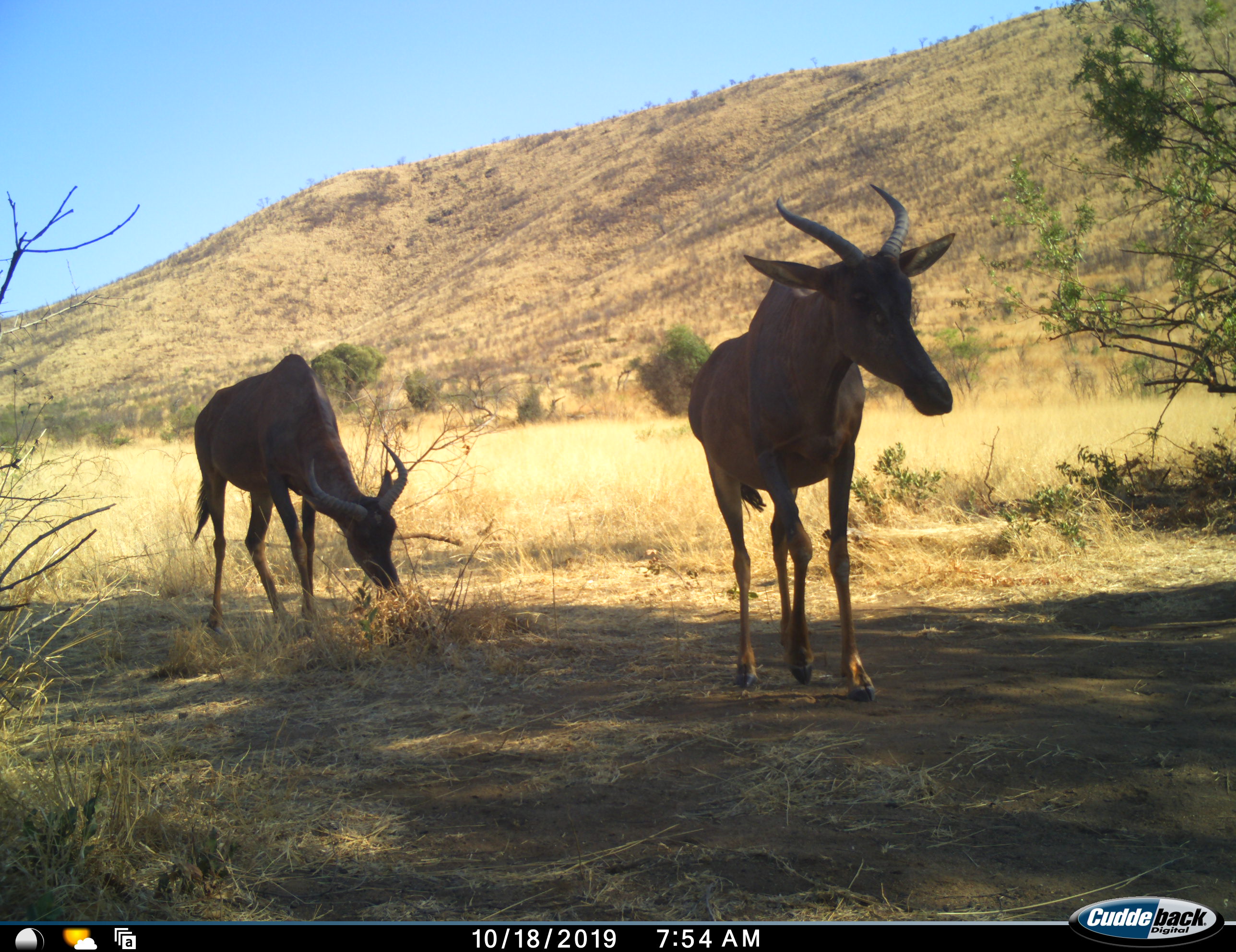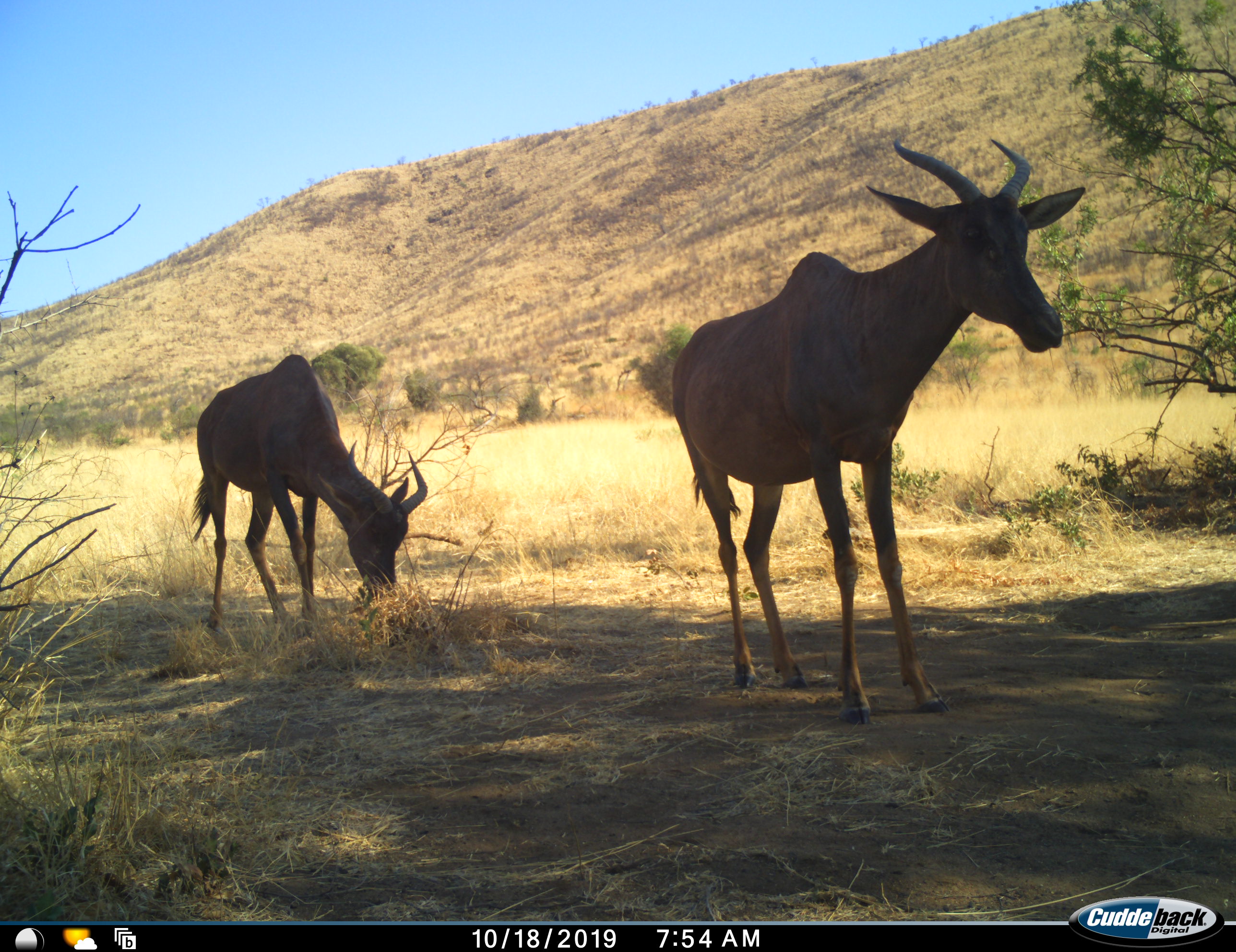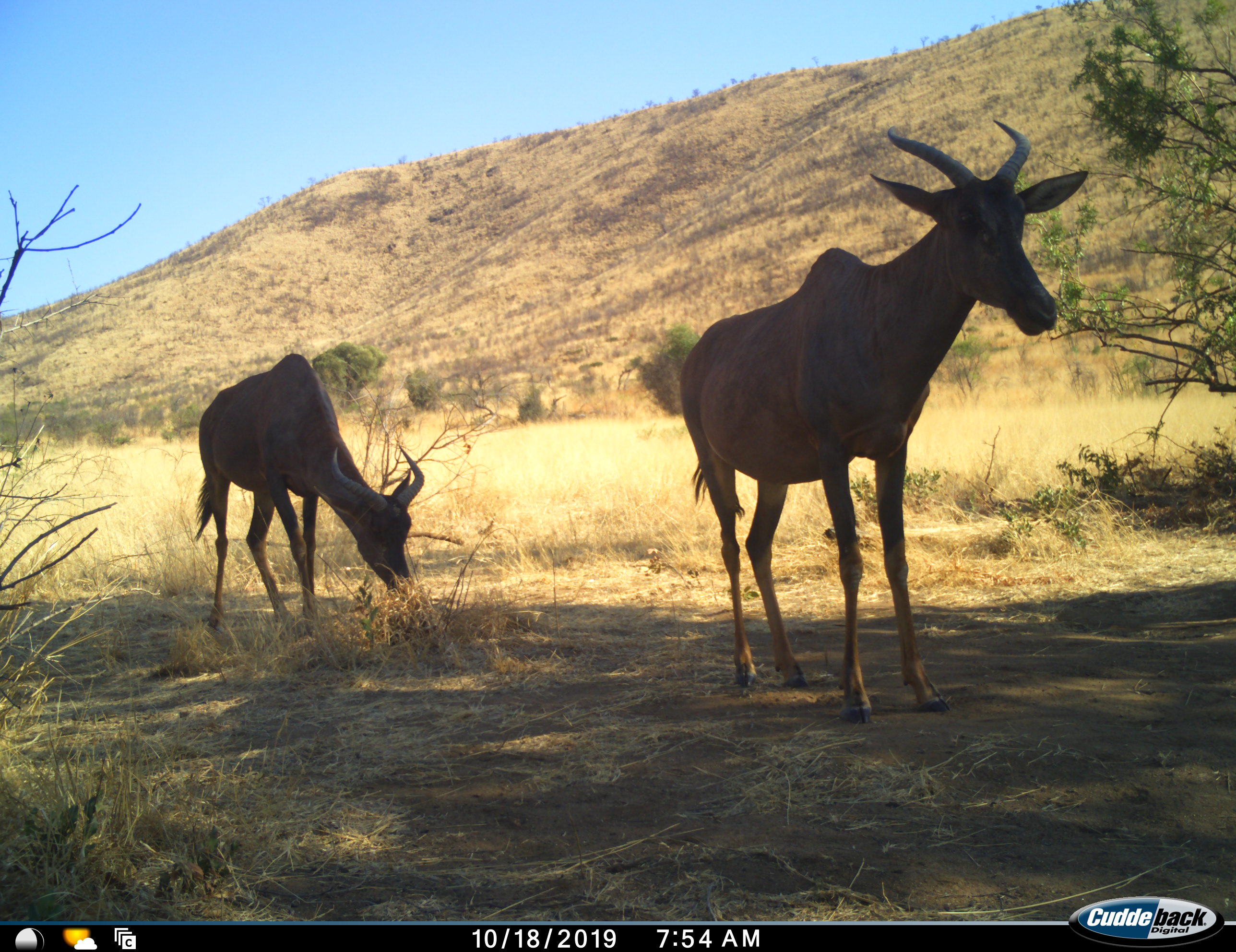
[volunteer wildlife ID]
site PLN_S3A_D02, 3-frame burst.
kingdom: Animalia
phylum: Chordata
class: Mammalia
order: Artiodactyla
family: Bovidae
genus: Damaliscus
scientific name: Damaliscus lunatus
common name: tsessebe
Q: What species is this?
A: Tsessebe (Damaliscus lunatus).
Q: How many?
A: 2.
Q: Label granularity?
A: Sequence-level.